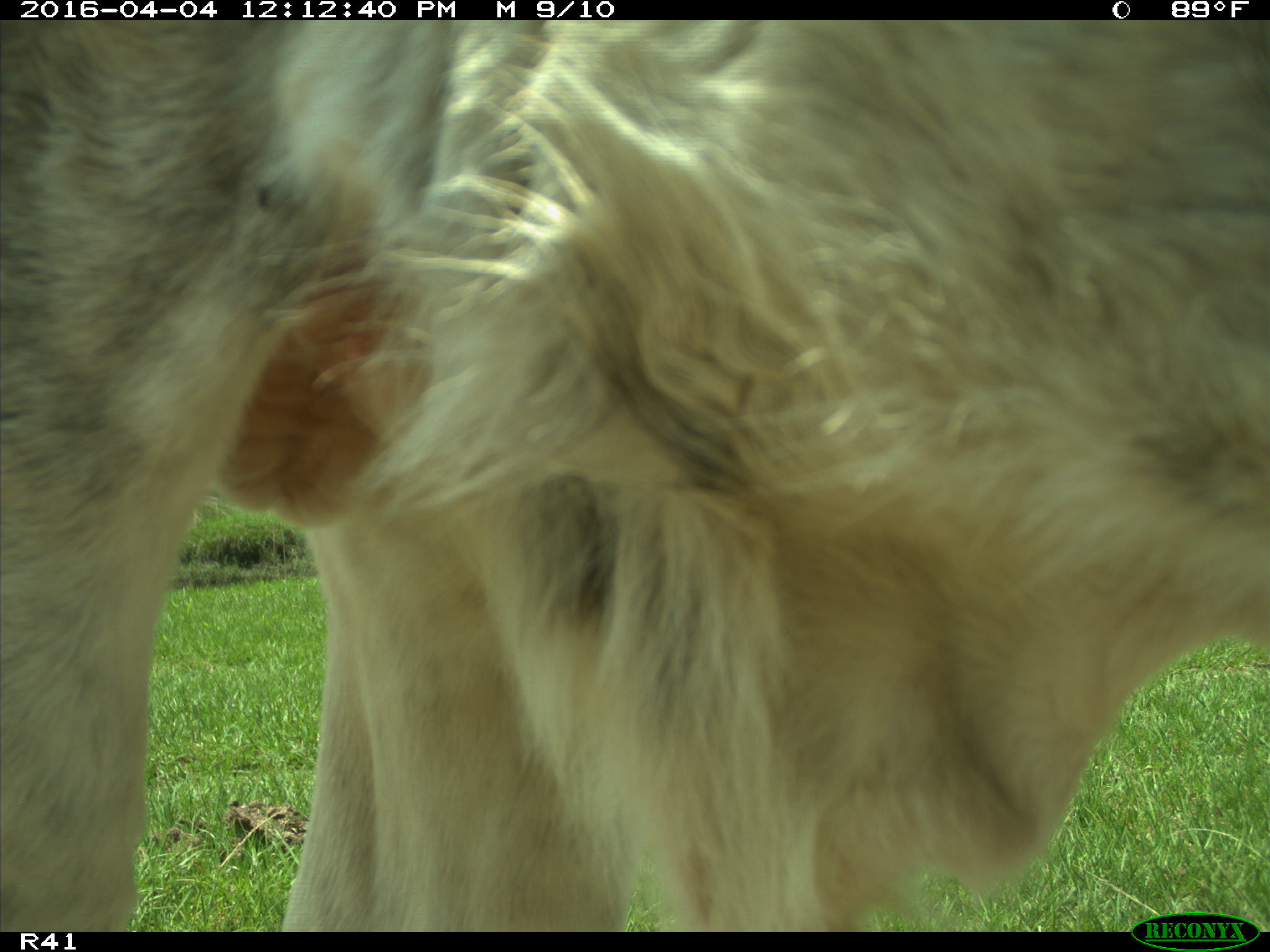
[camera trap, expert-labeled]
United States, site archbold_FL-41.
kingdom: Animalia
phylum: Chordata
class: Mammalia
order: Artiodactyla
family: Bovidae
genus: Bos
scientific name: Bos taurus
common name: domestic cow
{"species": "Bos taurus (domestic cow)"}